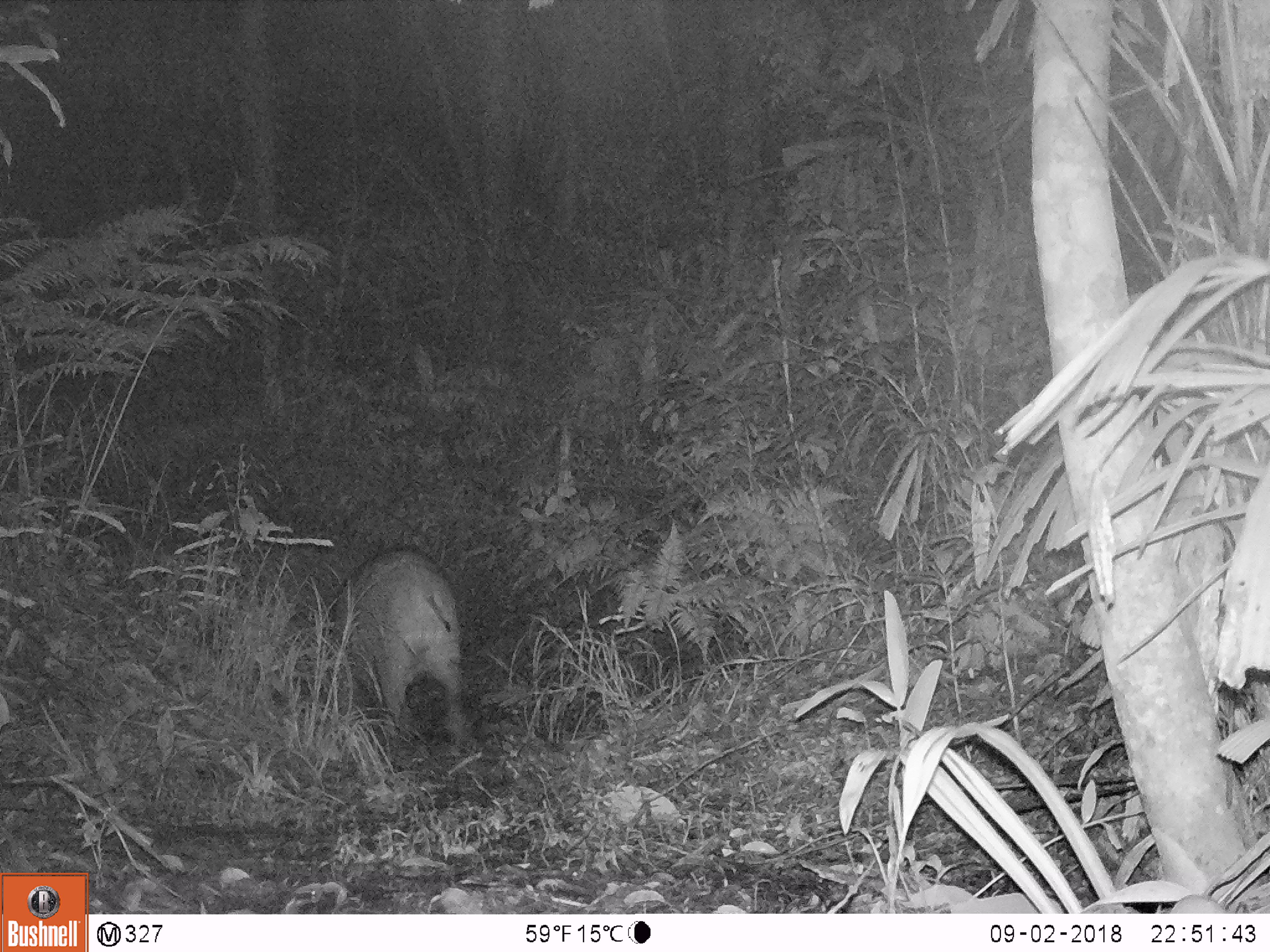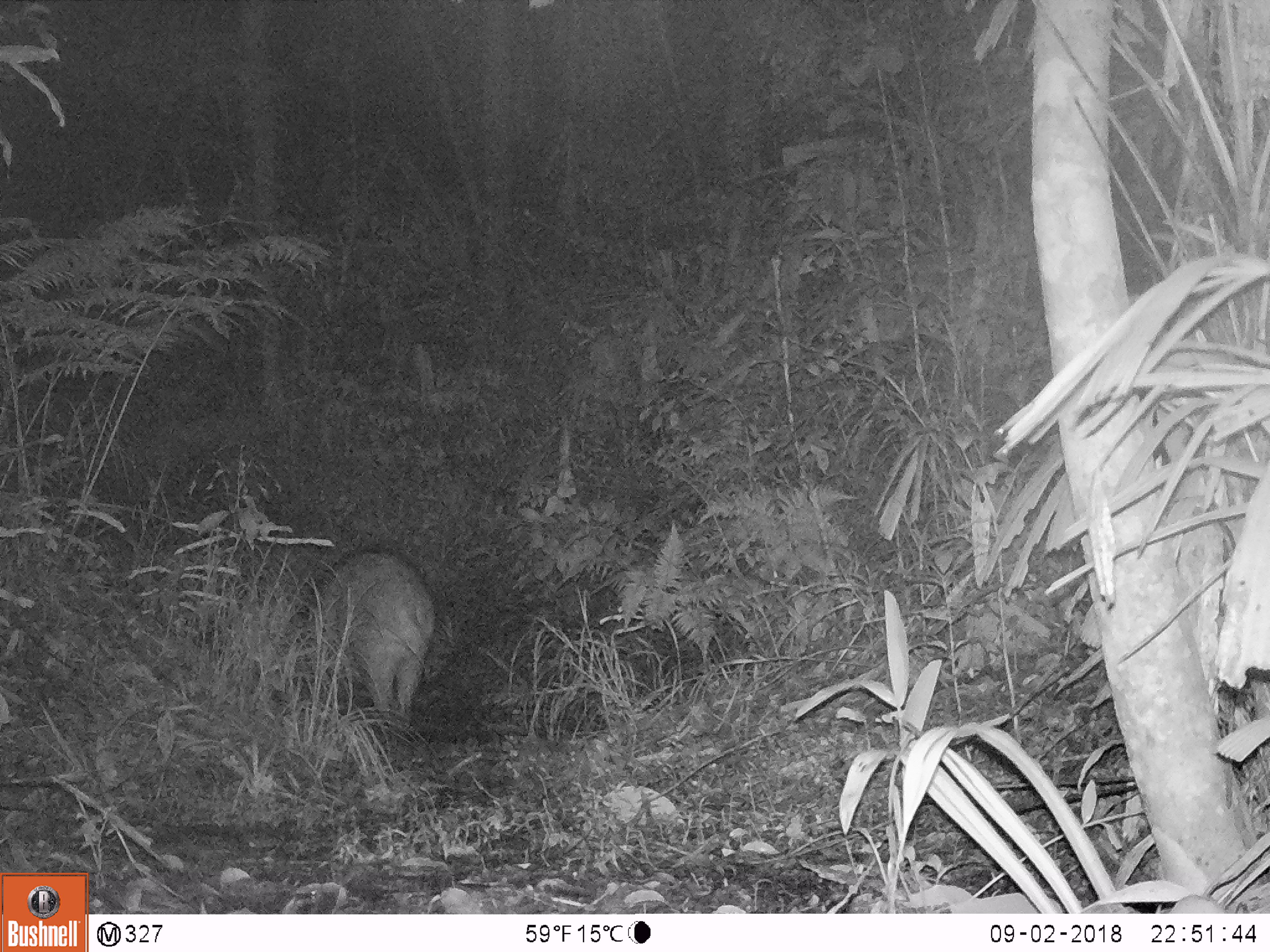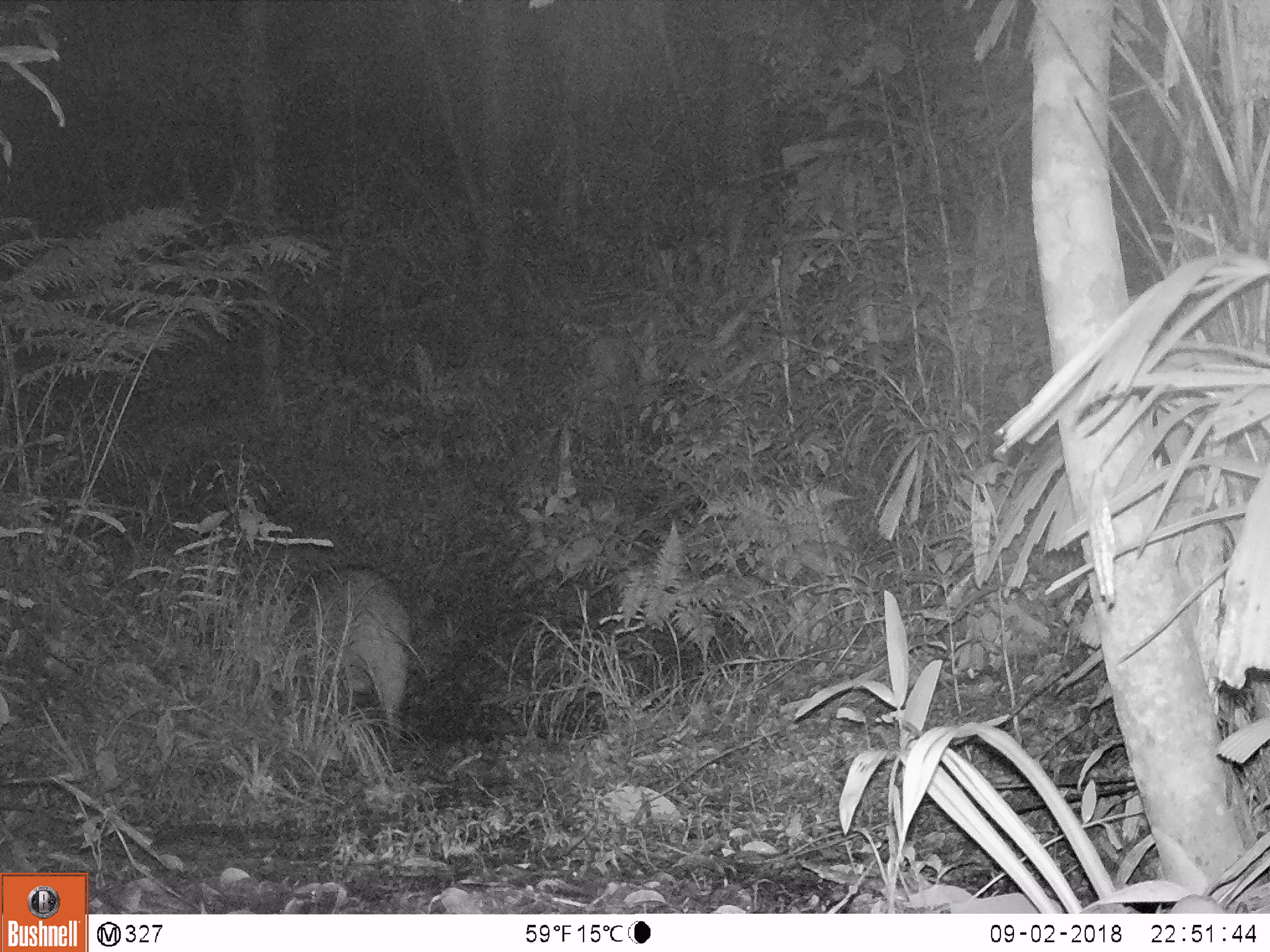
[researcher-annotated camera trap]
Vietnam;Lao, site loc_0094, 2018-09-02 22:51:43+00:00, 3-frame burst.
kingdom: Animalia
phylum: Chordata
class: Mammalia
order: Artiodactyla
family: Suidae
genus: Sus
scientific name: Sus scrofa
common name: eurasian wild pig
Eurasian wild pig (Sus scrofa). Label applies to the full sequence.